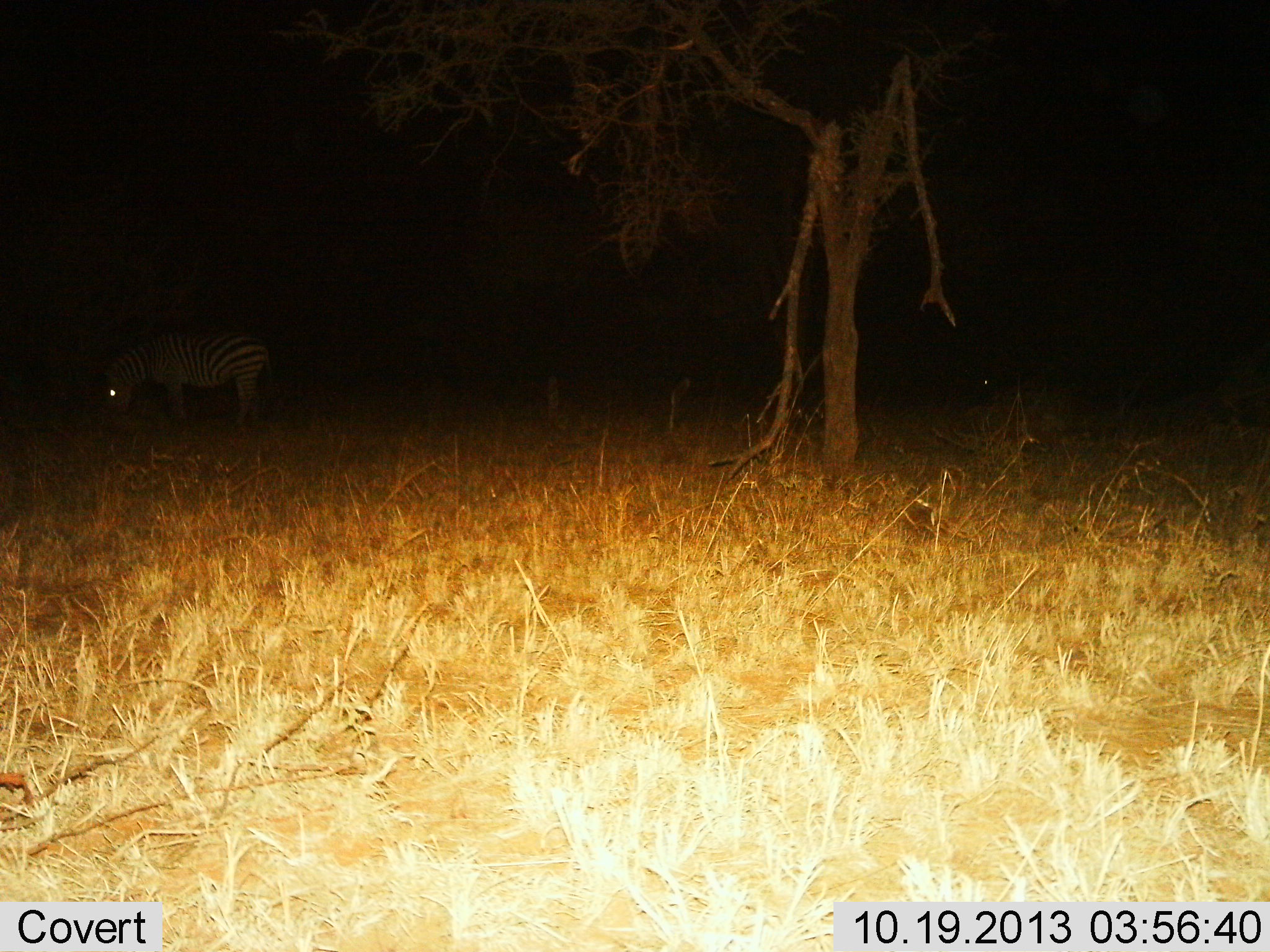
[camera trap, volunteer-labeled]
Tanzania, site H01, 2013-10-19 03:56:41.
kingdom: Animalia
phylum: Chordata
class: Mammalia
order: Perissodactyla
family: Equidae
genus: Equus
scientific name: Equus quagga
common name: plains zebra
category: zebra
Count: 1.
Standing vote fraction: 30%.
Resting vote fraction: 0%.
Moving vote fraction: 0%.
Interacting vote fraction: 0%.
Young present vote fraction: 0%.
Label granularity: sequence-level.